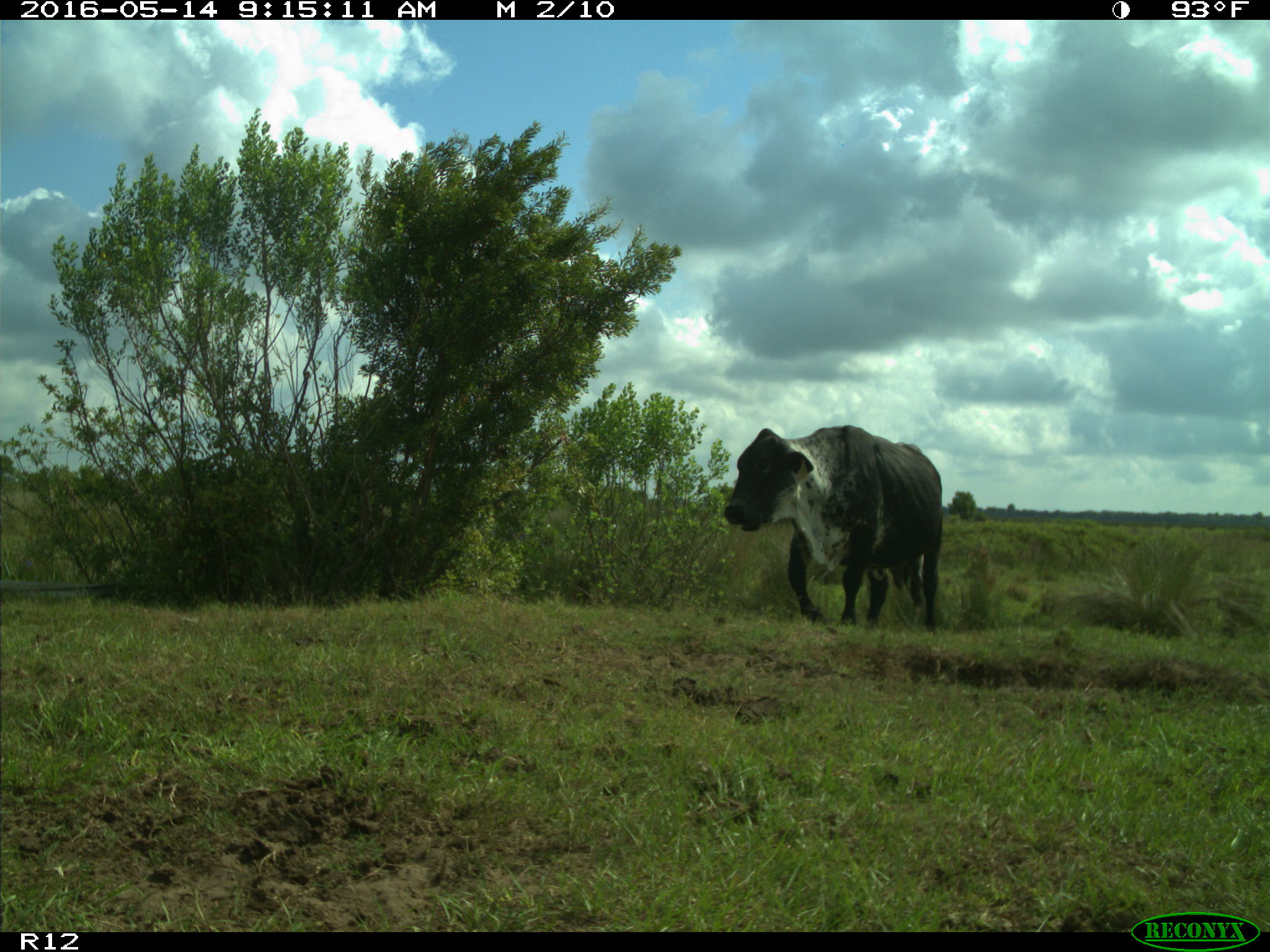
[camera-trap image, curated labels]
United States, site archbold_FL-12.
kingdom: Animalia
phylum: Chordata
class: Mammalia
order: Artiodactyla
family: Bovidae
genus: Bos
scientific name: Bos taurus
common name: domestic cow